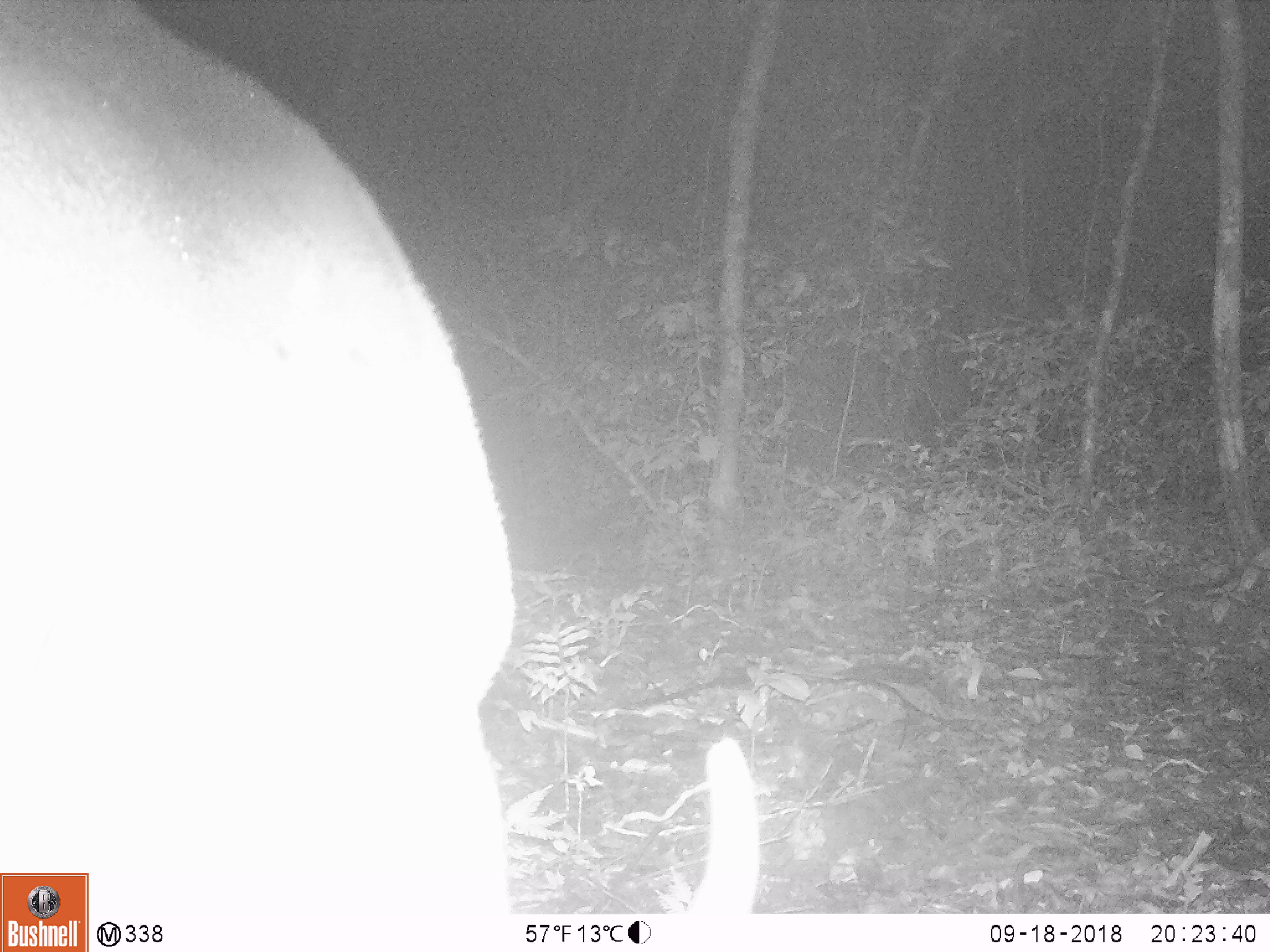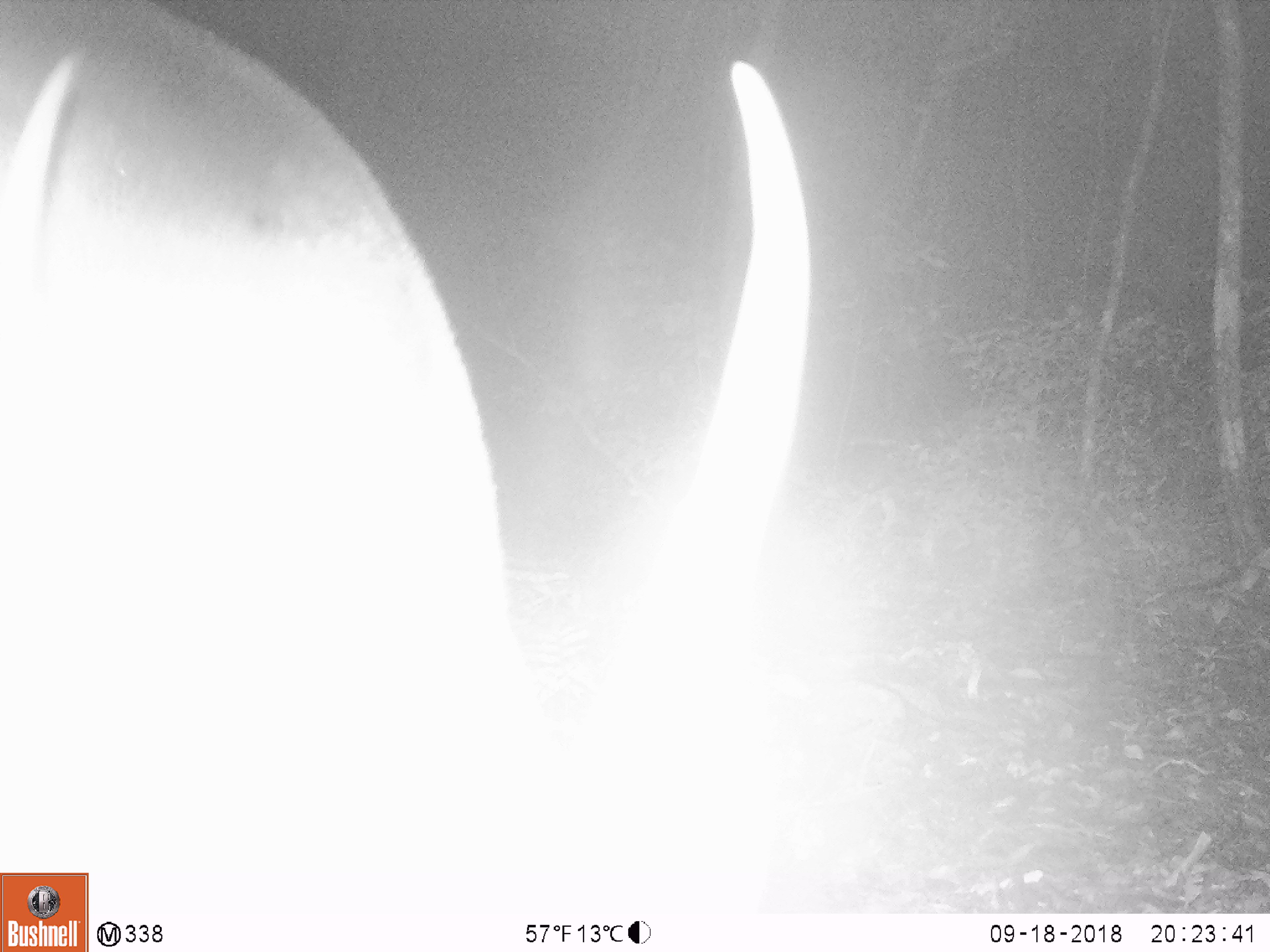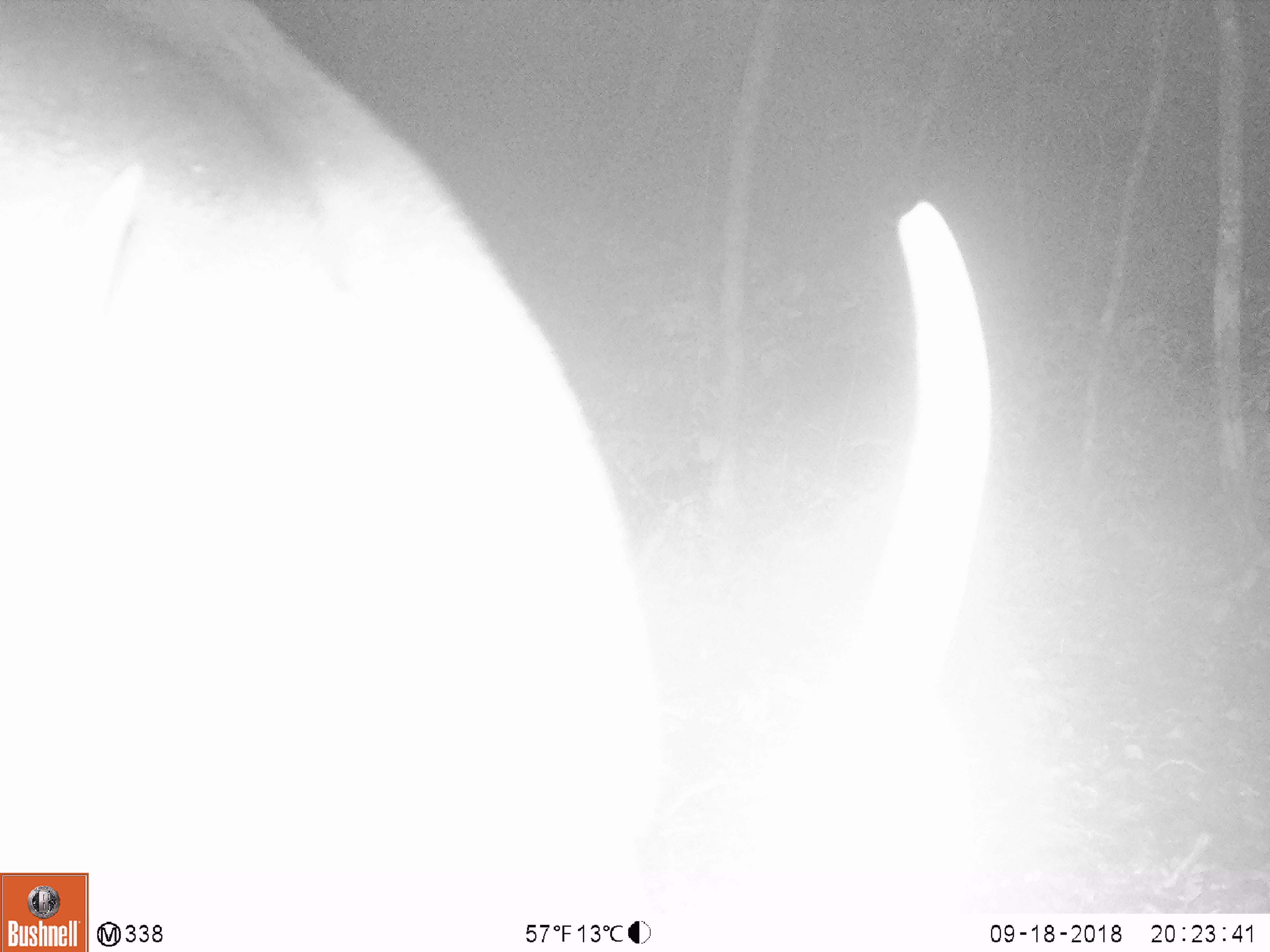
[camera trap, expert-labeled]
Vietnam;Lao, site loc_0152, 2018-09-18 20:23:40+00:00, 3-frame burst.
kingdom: Animalia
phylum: Chordata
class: Mammalia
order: Artiodactyla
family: Cervidae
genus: Muntiacus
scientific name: Muntiacus vuquangensis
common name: large-antlered muntjac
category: large antlered muntjac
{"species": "large antlered muntjac (large-antlered muntjac) (Muntiacus vuquangensis)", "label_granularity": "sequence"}